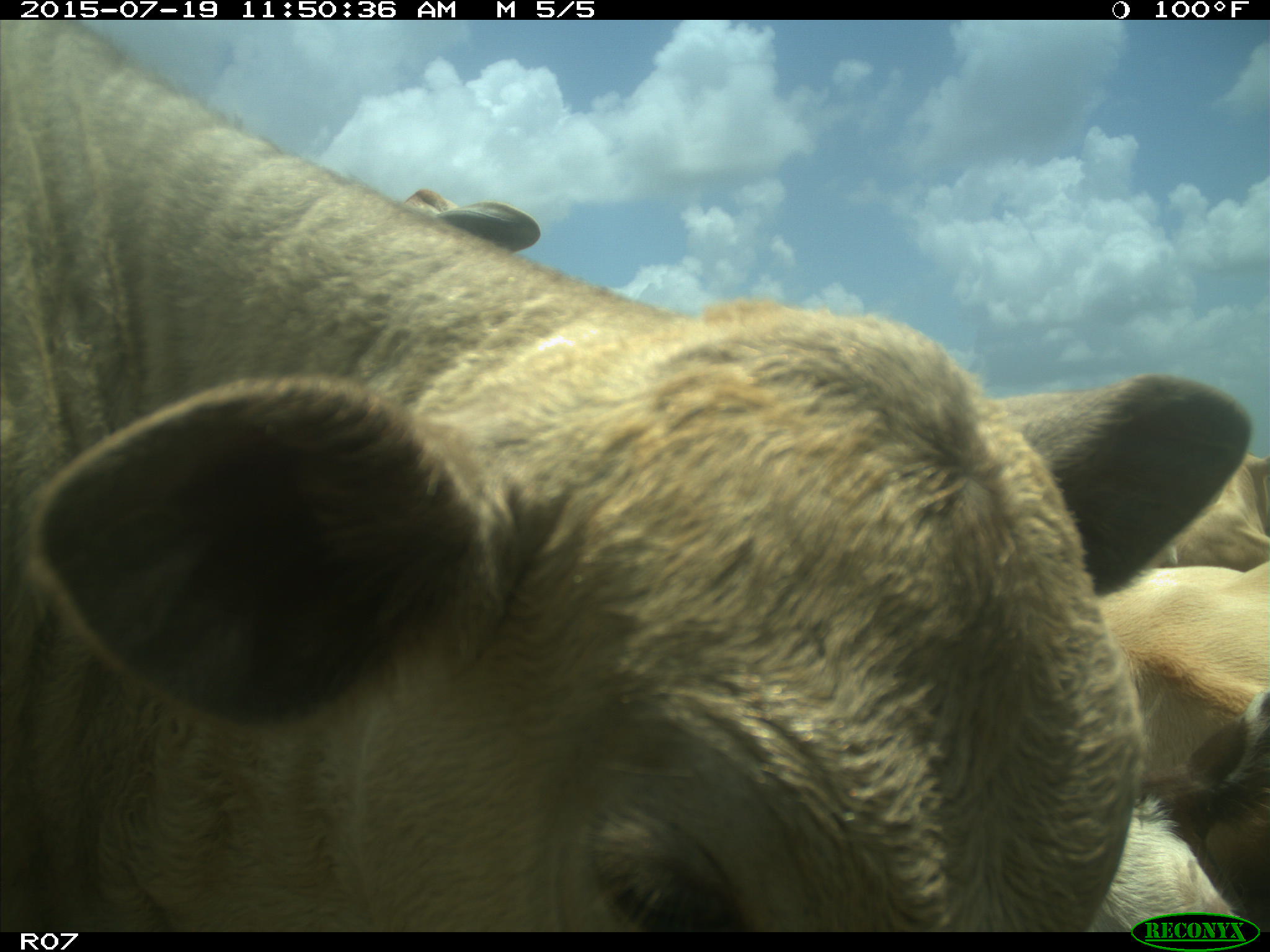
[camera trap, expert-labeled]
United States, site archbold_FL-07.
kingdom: Animalia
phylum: Chordata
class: Mammalia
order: Artiodactyla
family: Bovidae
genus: Bos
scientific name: Bos taurus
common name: domestic cow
Bos taurus (domestic cow).